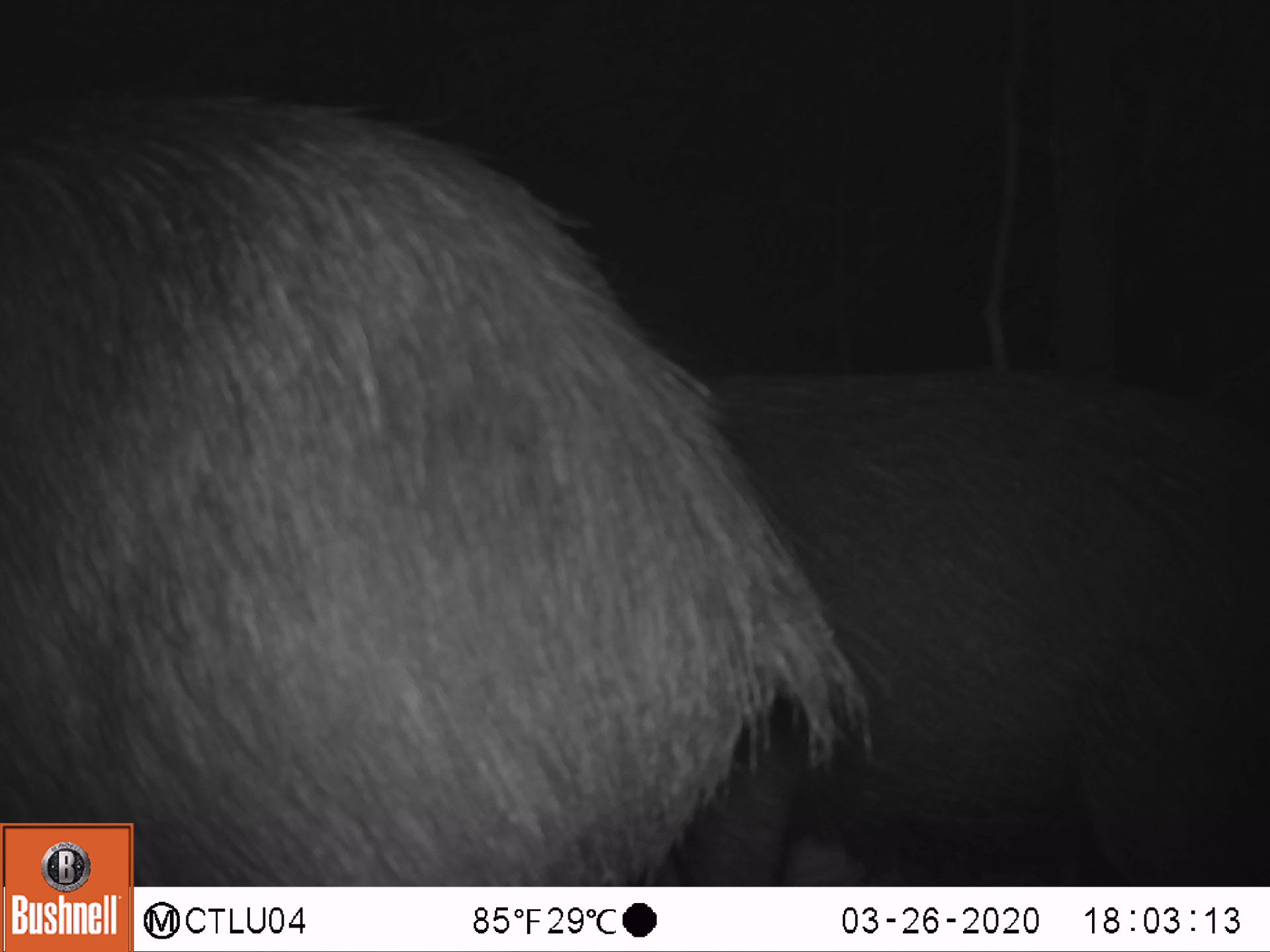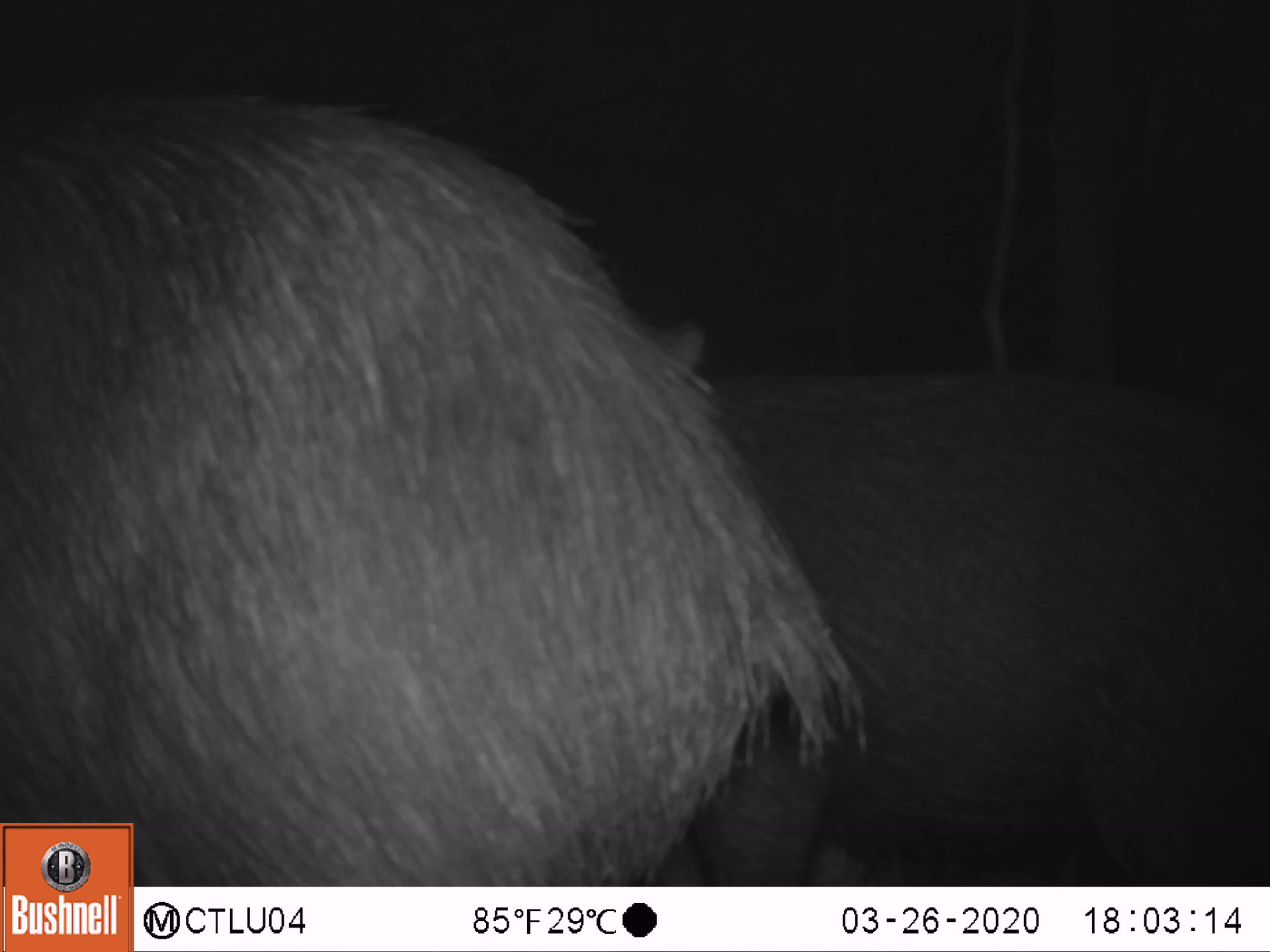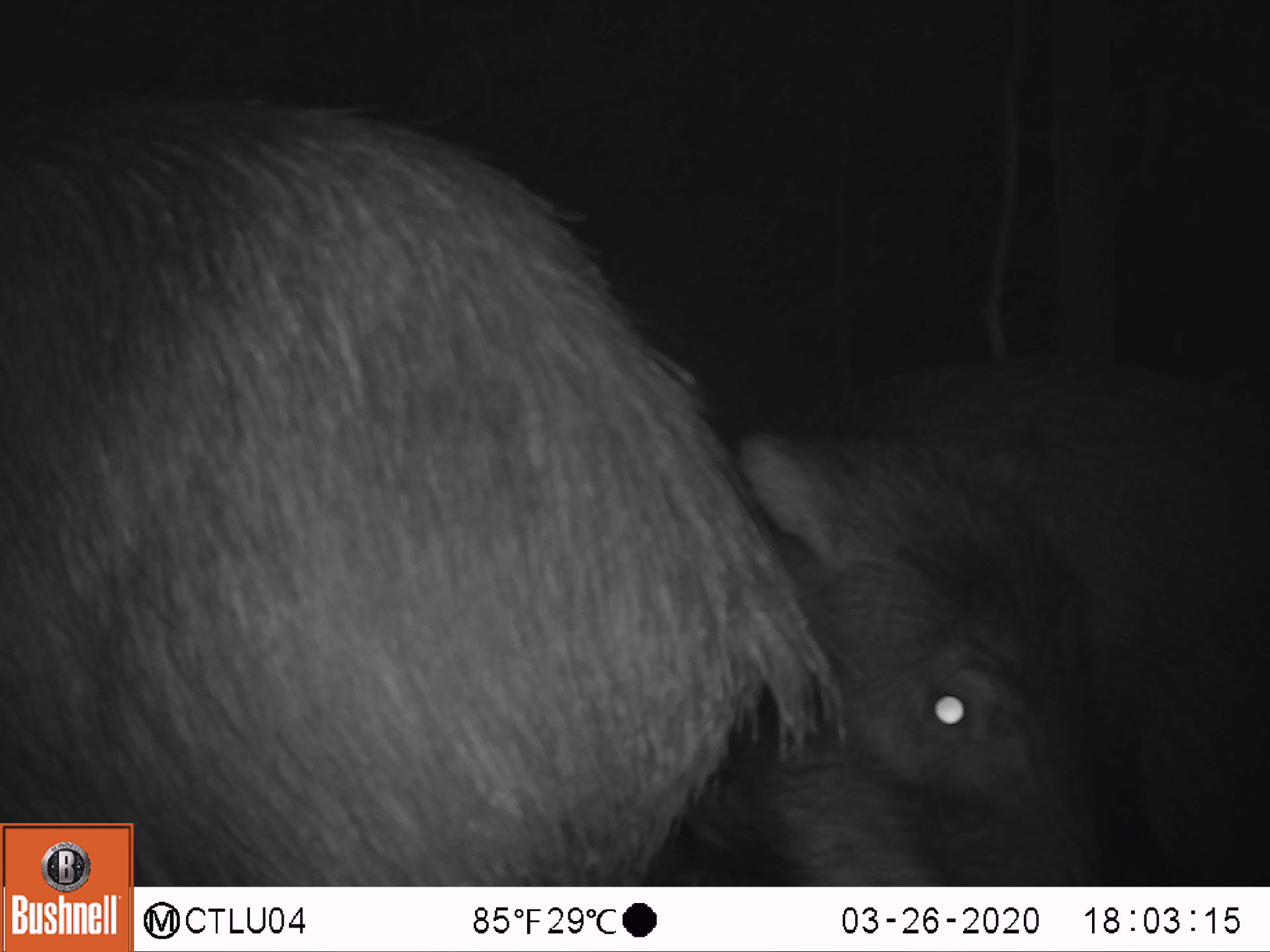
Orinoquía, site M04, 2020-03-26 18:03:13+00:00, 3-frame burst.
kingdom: Animalia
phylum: Chordata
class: Mammalia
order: Artiodactyla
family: Tayassuidae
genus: Tayassu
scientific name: Tayassu pecari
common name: white-lipped peccary